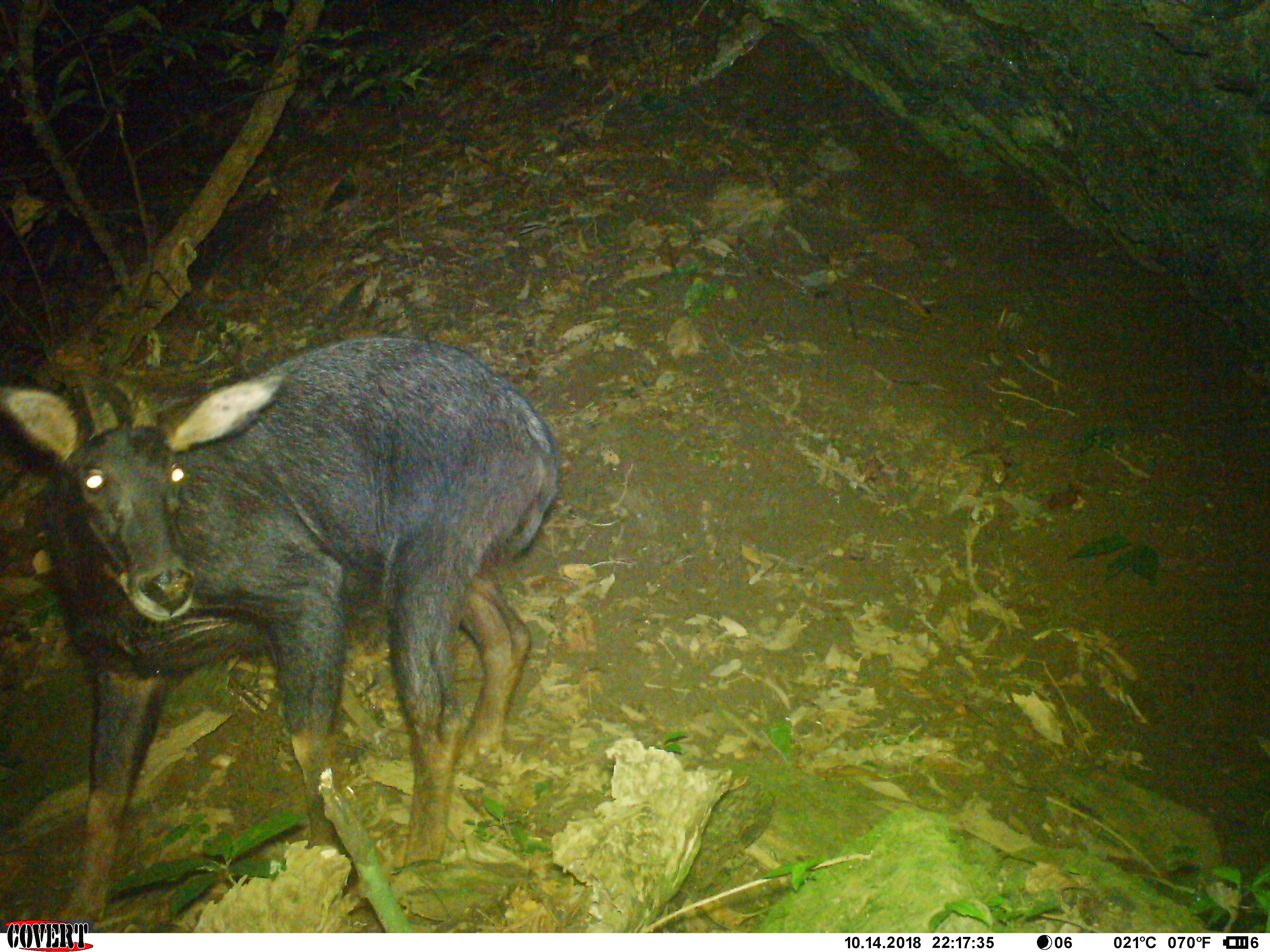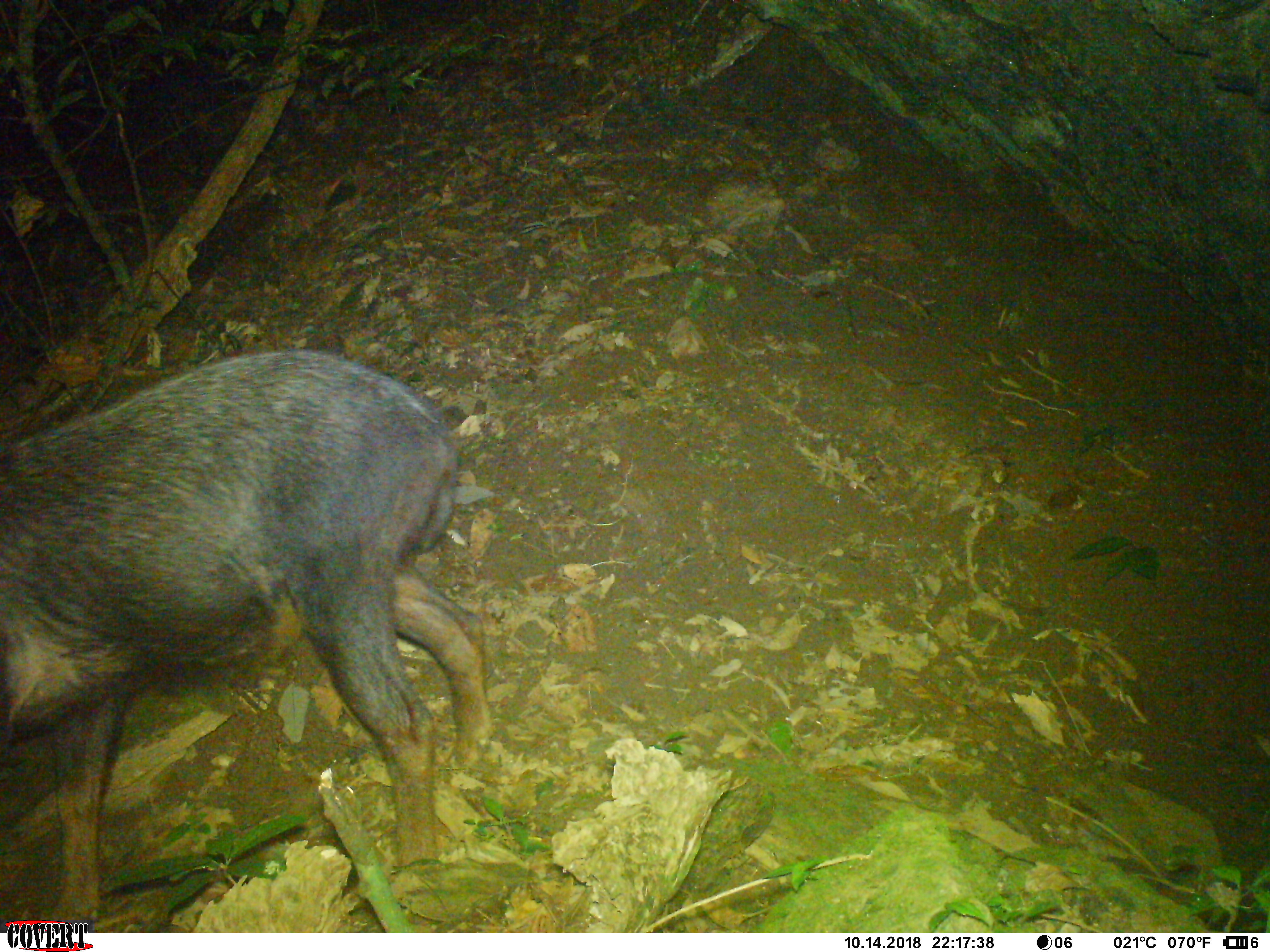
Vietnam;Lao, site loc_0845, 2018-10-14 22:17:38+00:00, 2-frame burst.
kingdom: Animalia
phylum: Chordata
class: Mammalia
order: Artiodactyla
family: Bovidae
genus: Capricornis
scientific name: Capricornis sumatraensis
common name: chinese serow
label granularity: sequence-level